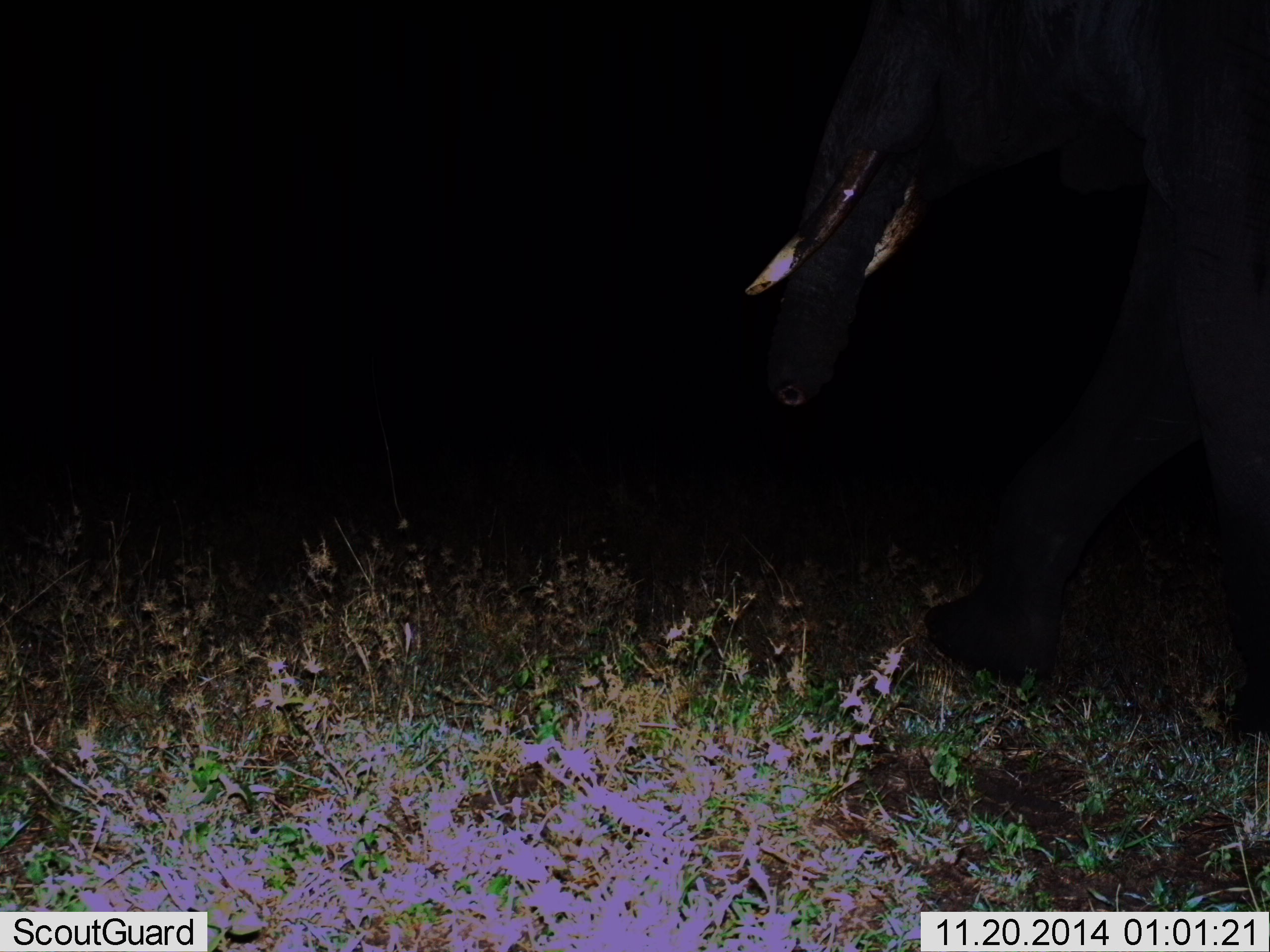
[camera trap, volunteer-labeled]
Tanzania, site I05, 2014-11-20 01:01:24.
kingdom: Animalia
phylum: Chordata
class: Mammalia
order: Proboscidea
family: Elephantidae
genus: Loxodonta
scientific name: Loxodonta africana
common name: african bush elephant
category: elephant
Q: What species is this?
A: Elephant (african bush elephant) (Loxodonta africana).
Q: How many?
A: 1.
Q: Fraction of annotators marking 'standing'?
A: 20%.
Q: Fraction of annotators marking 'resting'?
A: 0%.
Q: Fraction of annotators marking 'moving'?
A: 80%.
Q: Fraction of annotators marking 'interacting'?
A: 0%.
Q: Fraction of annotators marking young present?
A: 0%.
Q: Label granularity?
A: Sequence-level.